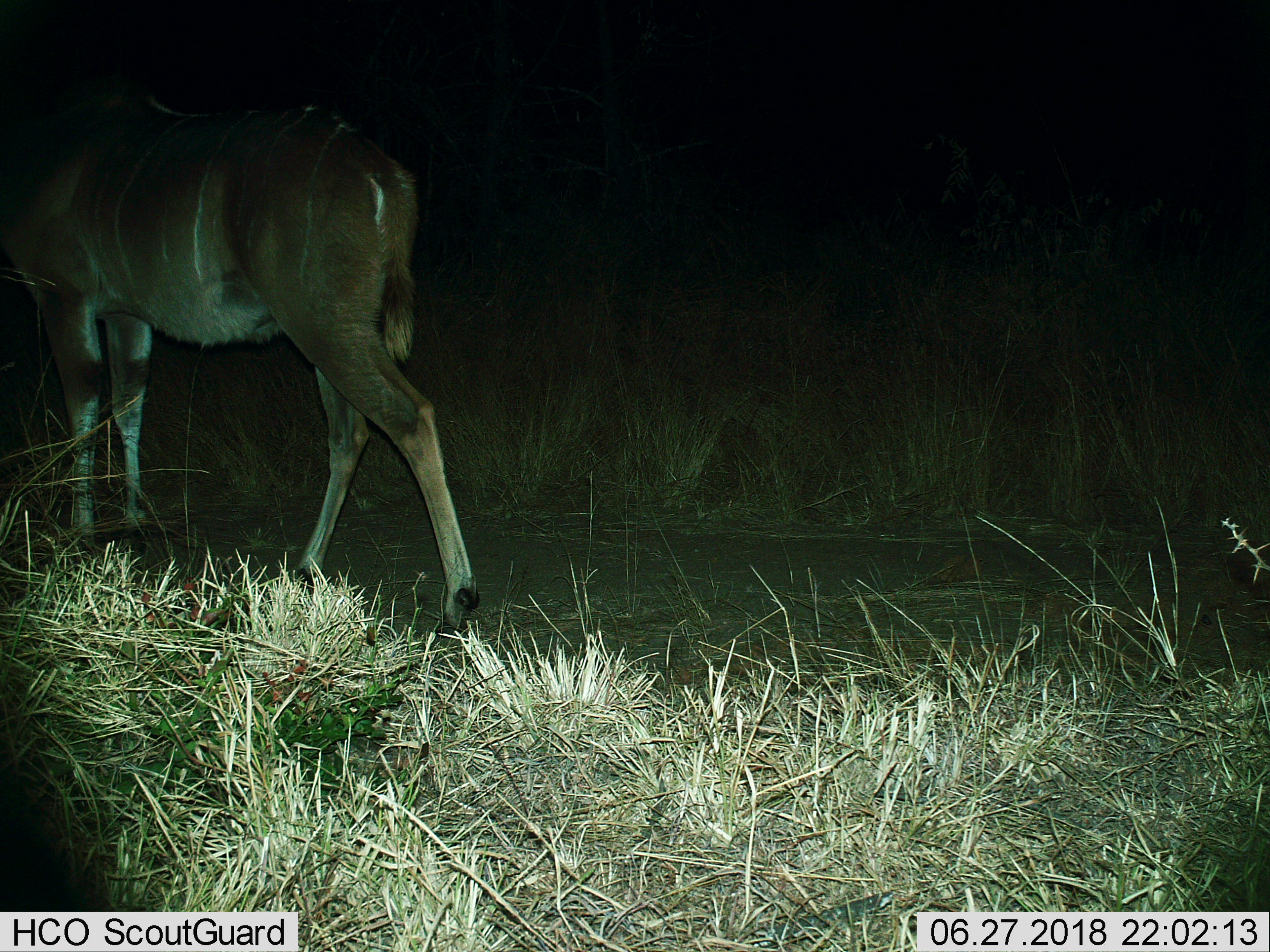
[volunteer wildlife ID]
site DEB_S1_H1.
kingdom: Animalia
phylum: Chordata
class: Mammalia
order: Artiodactyla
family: Bovidae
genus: Tragelaphus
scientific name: Tragelaphus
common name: kudu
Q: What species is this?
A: Kudu (Tragelaphus).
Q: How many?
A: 1.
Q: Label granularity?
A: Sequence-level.